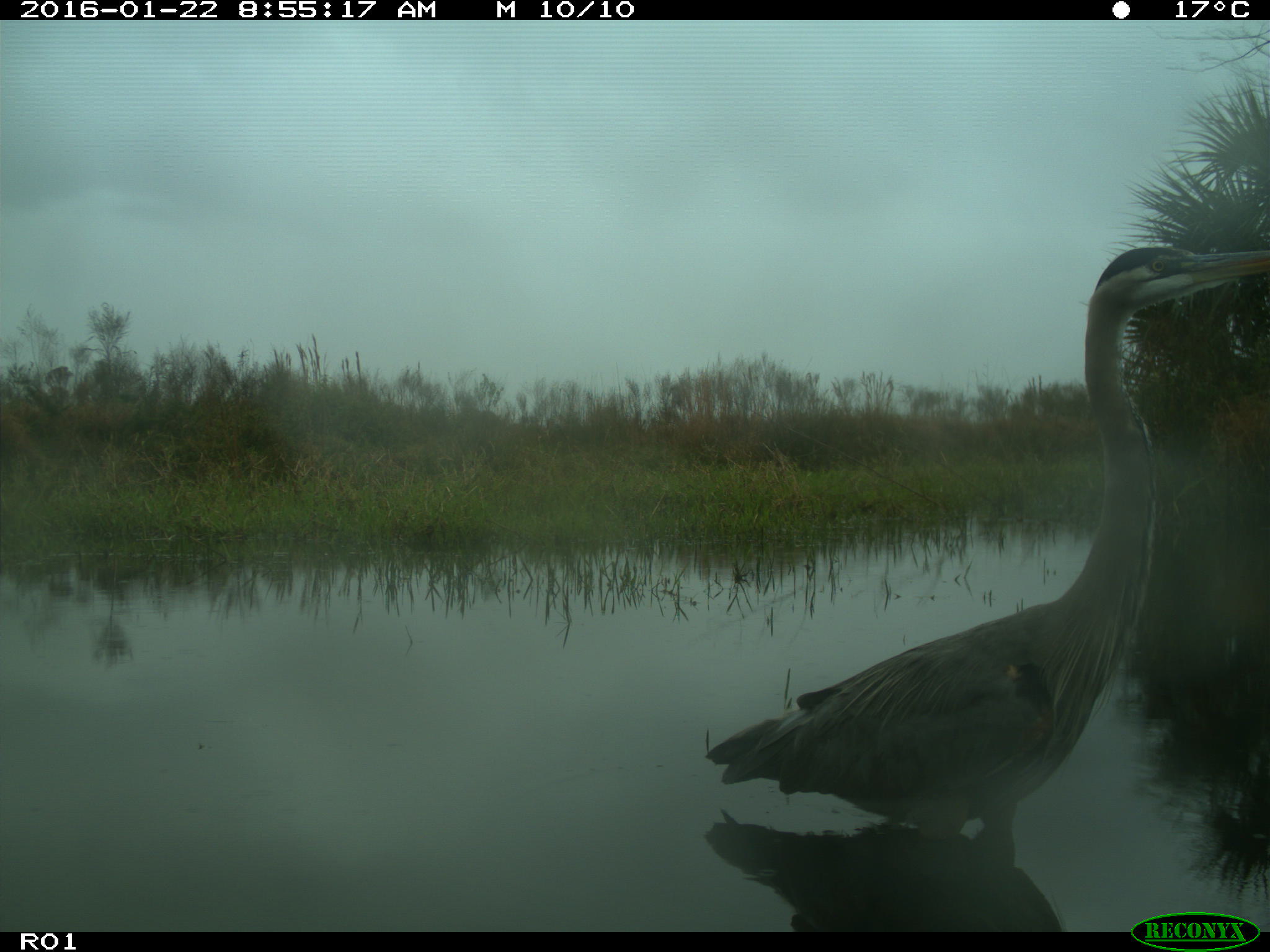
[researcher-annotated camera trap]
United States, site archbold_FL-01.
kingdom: Animalia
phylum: Chordata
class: Aves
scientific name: Aves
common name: birds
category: unidentified bird